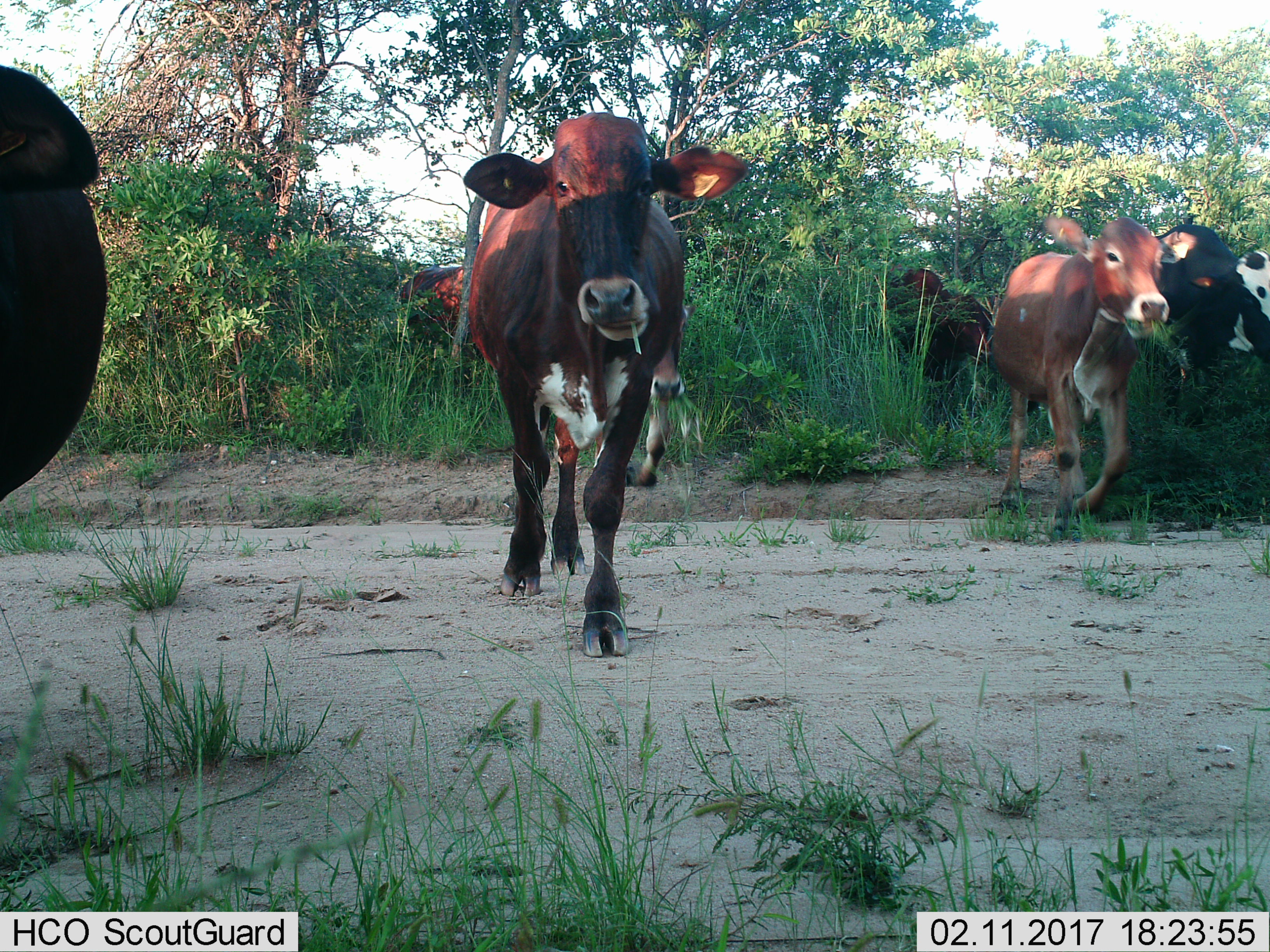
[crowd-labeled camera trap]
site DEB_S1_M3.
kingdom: Animalia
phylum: Chordata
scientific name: Vertebrata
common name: domestic animal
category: domesticanimal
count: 7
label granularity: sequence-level